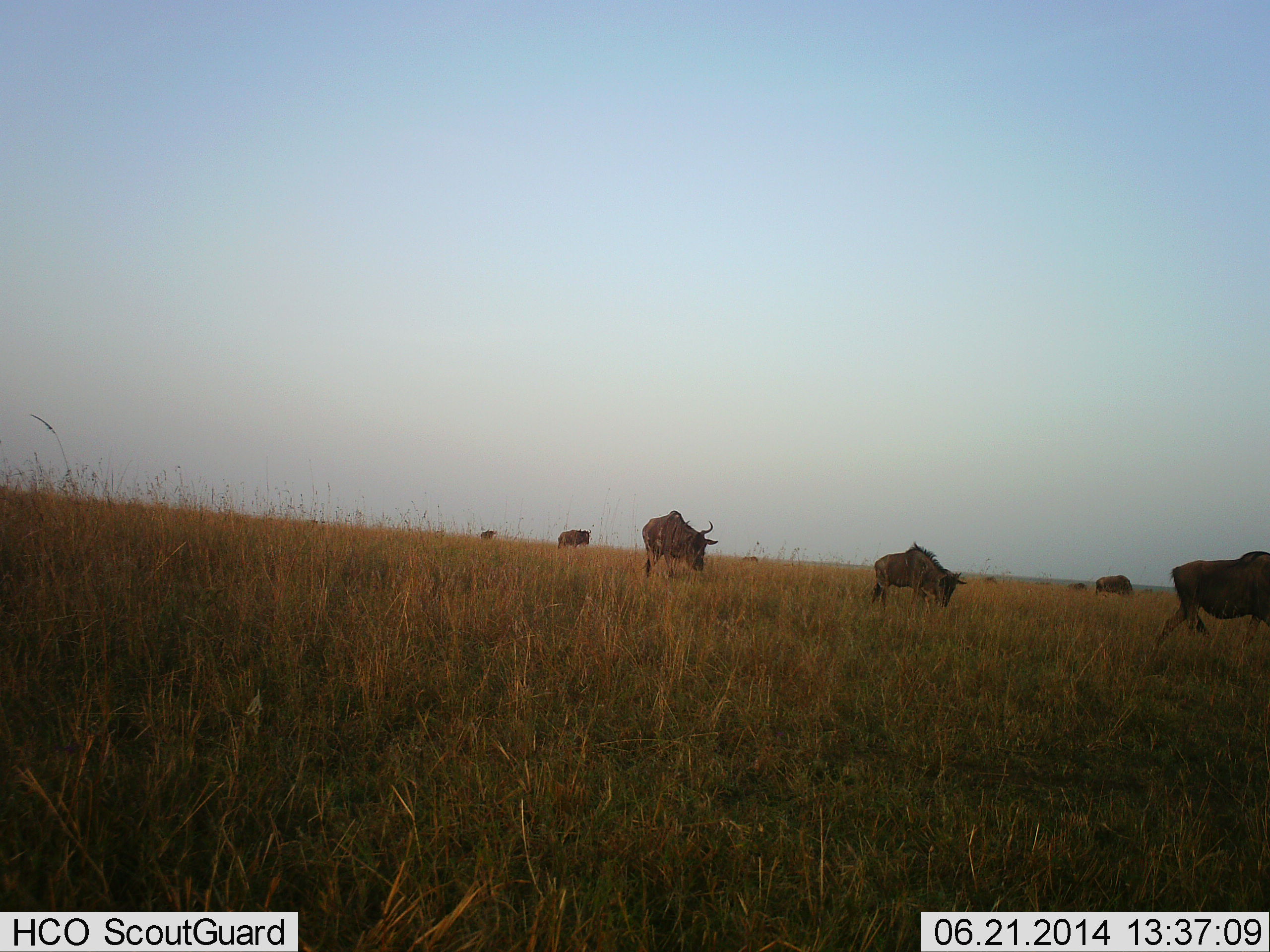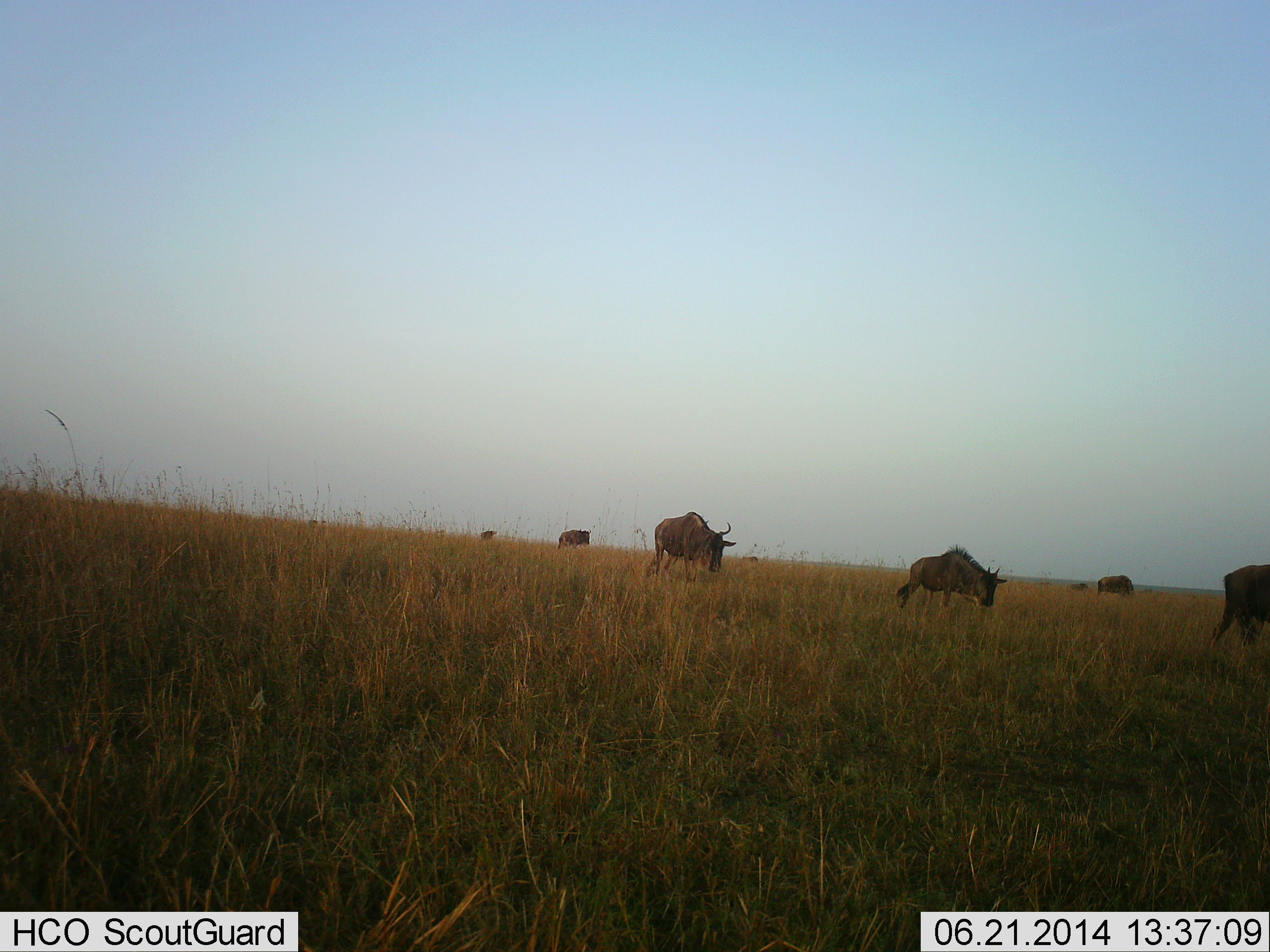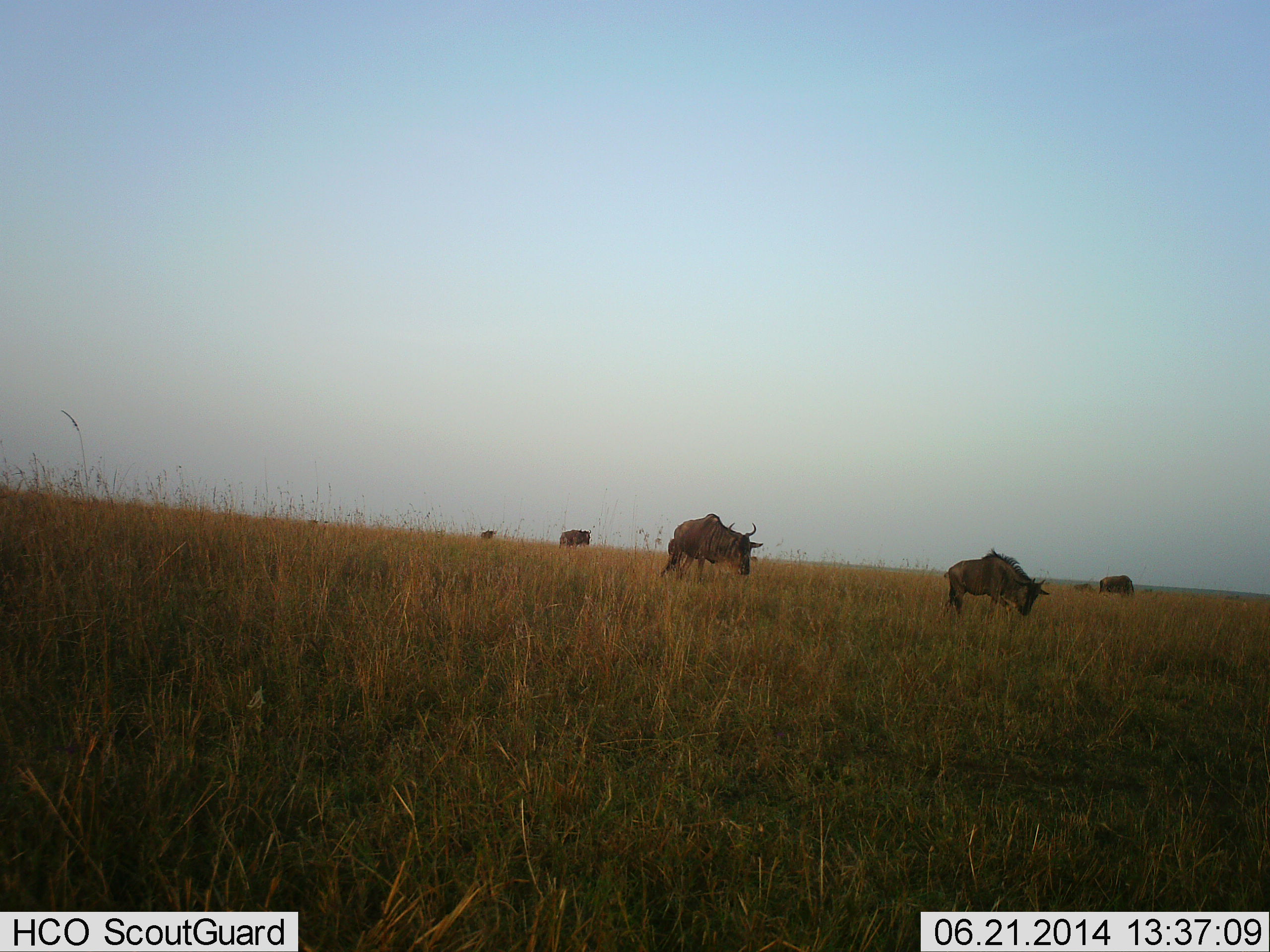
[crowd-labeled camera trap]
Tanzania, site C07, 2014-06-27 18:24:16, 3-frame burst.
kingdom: Animalia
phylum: Chordata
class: Mammalia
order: Artiodactyla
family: Bovidae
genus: Connochaetes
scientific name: Connochaetes taurinus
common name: blue wildebeest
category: wildebeest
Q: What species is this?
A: Wildebeest (blue wildebeest) (Connochaetes taurinus).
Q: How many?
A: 6.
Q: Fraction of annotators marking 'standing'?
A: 10%.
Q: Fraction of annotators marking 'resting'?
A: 0%.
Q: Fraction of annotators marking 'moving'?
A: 90%.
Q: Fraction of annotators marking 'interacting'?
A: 0%.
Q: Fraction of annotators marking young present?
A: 10%.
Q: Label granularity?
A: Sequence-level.